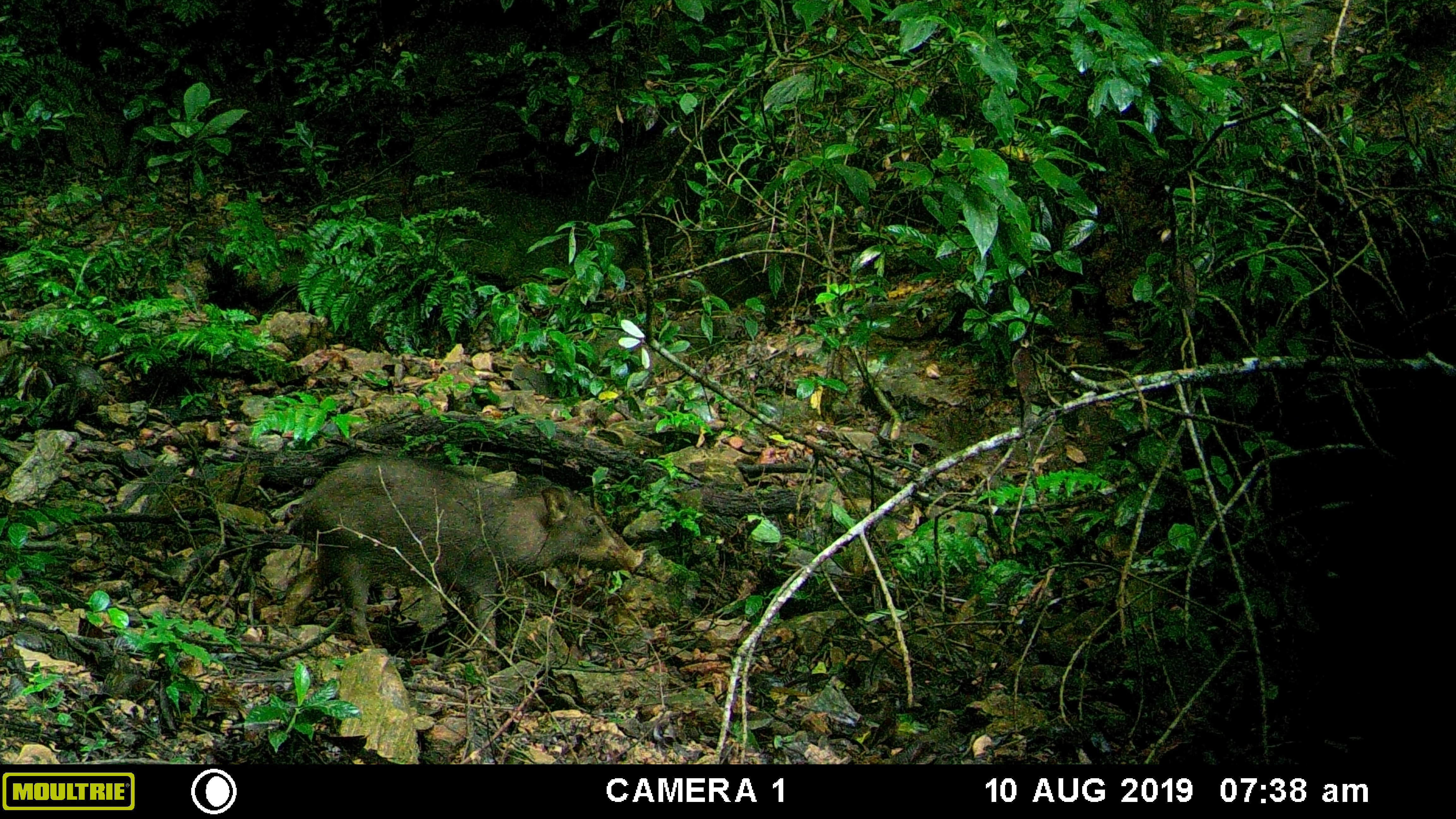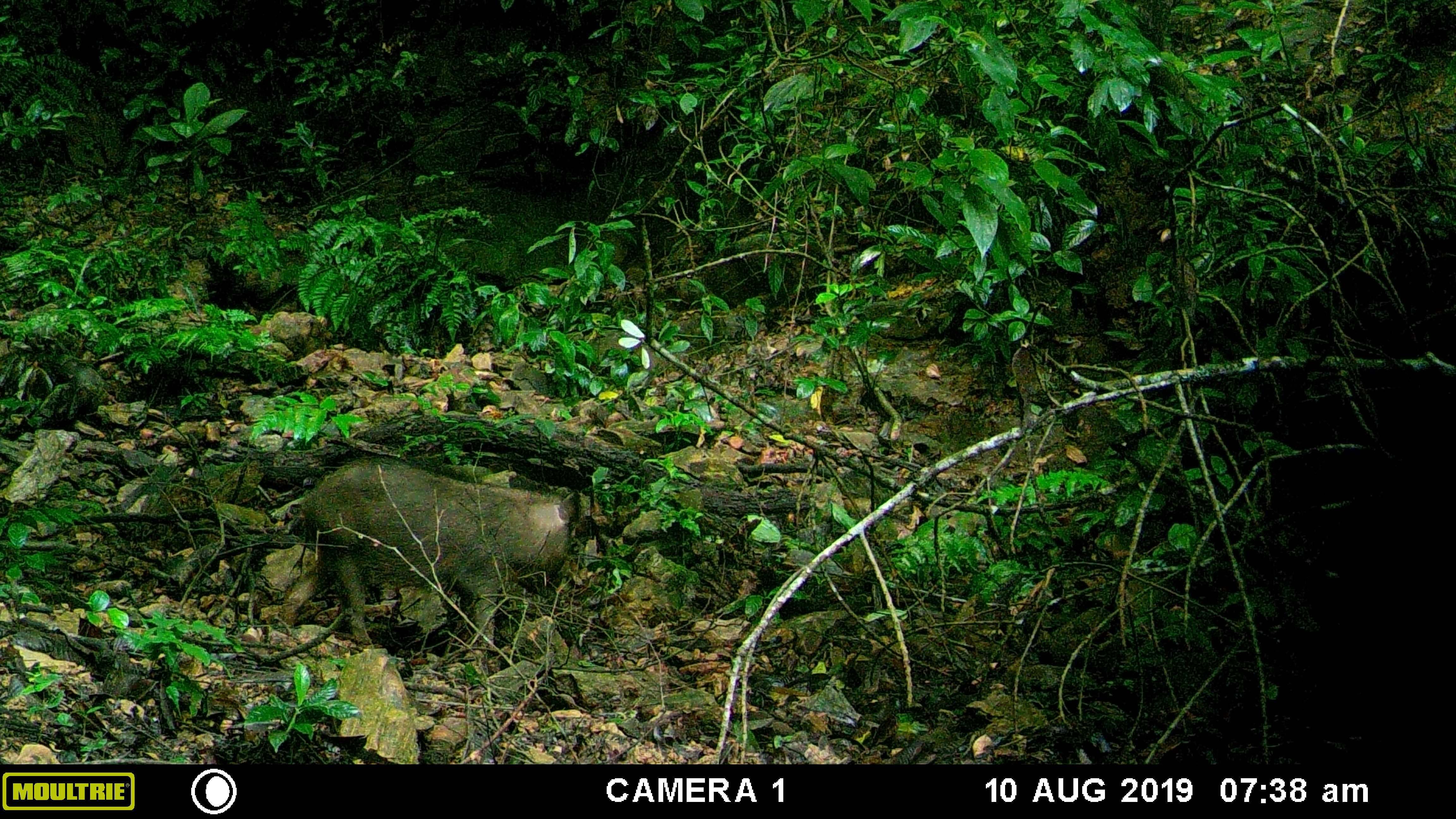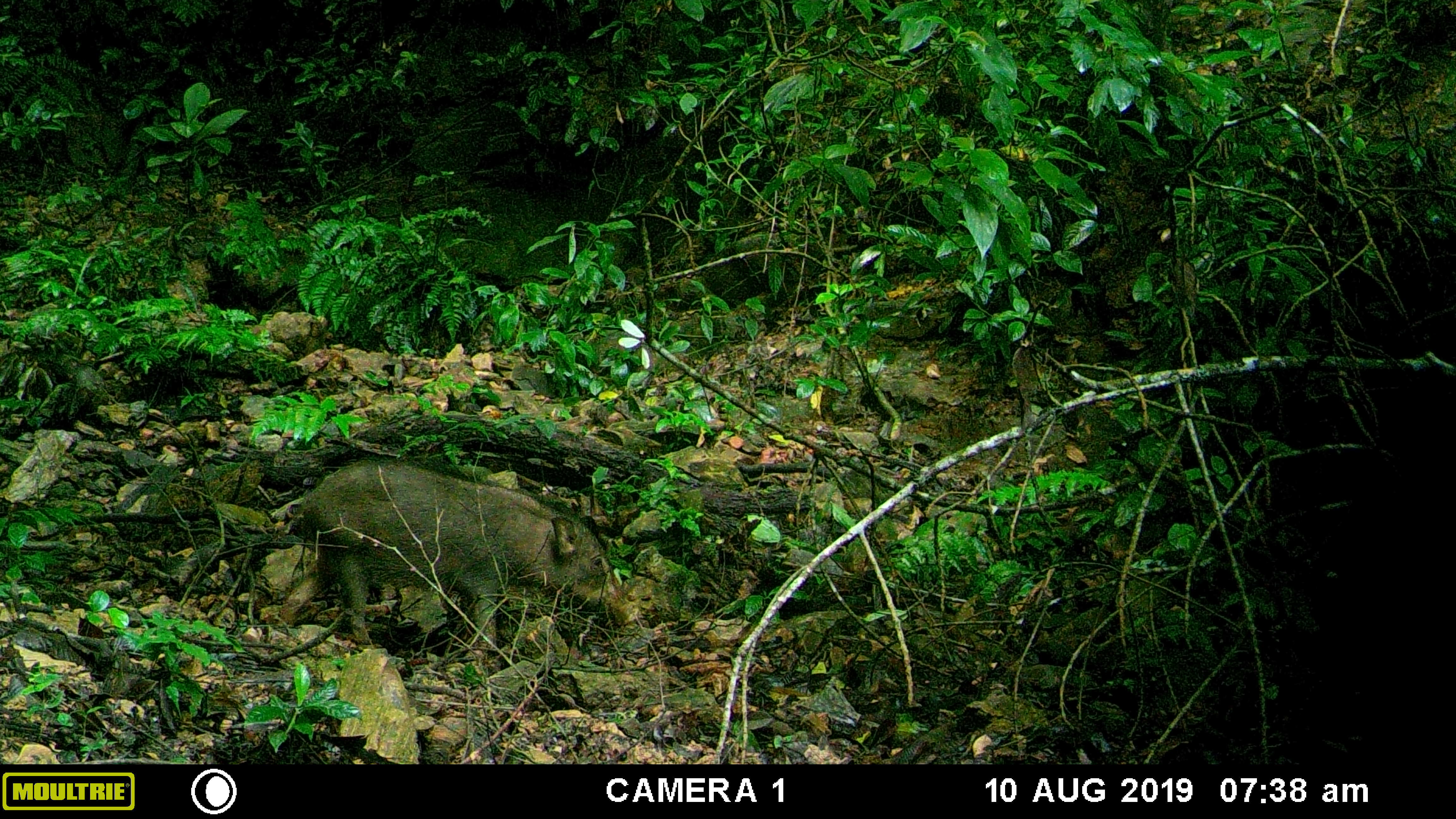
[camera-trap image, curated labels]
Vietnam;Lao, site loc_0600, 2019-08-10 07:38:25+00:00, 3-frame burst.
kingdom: Animalia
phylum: Chordata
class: Mammalia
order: Artiodactyla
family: Suidae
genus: Sus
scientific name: Sus scrofa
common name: eurasian wild pig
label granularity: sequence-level